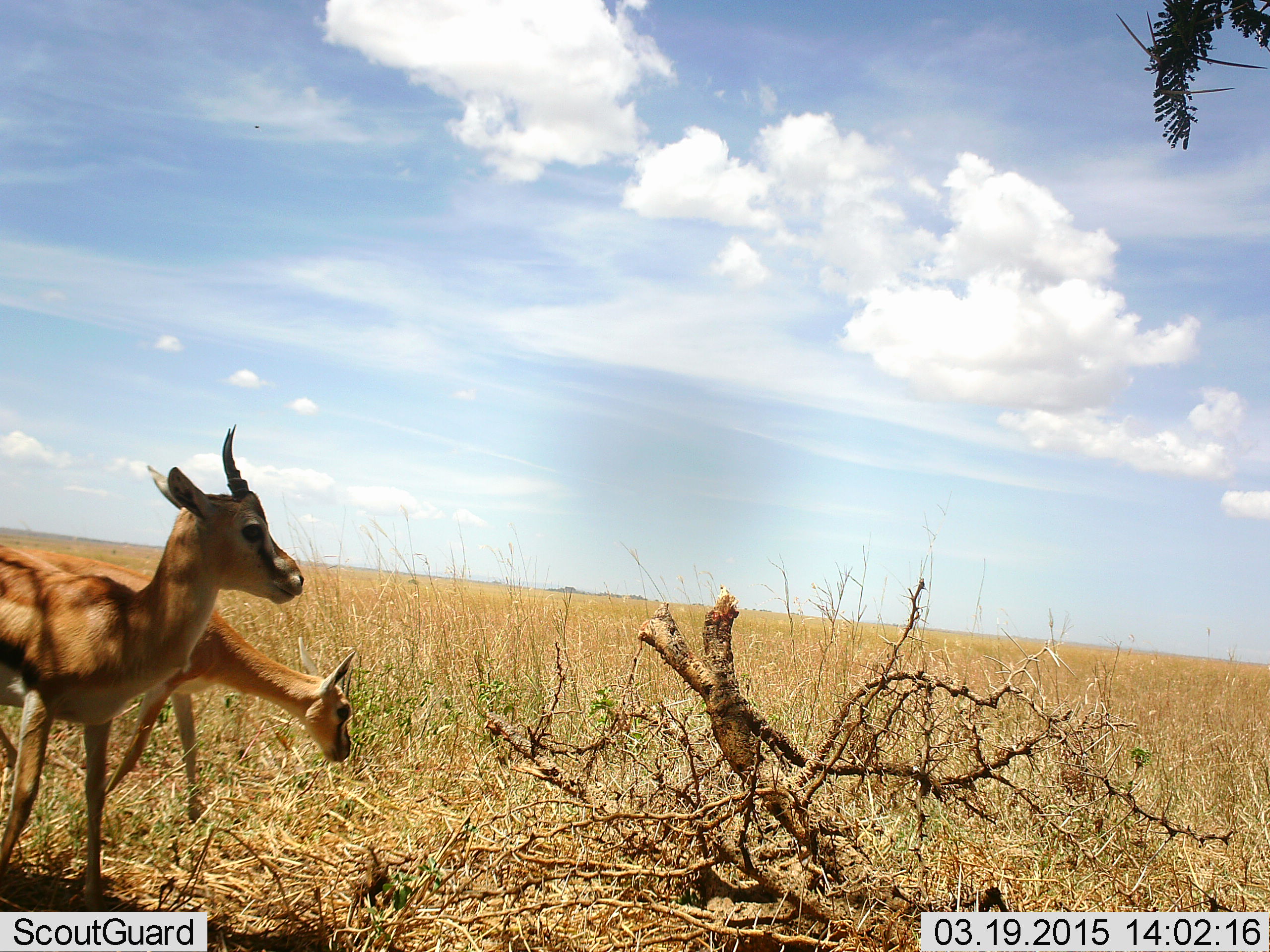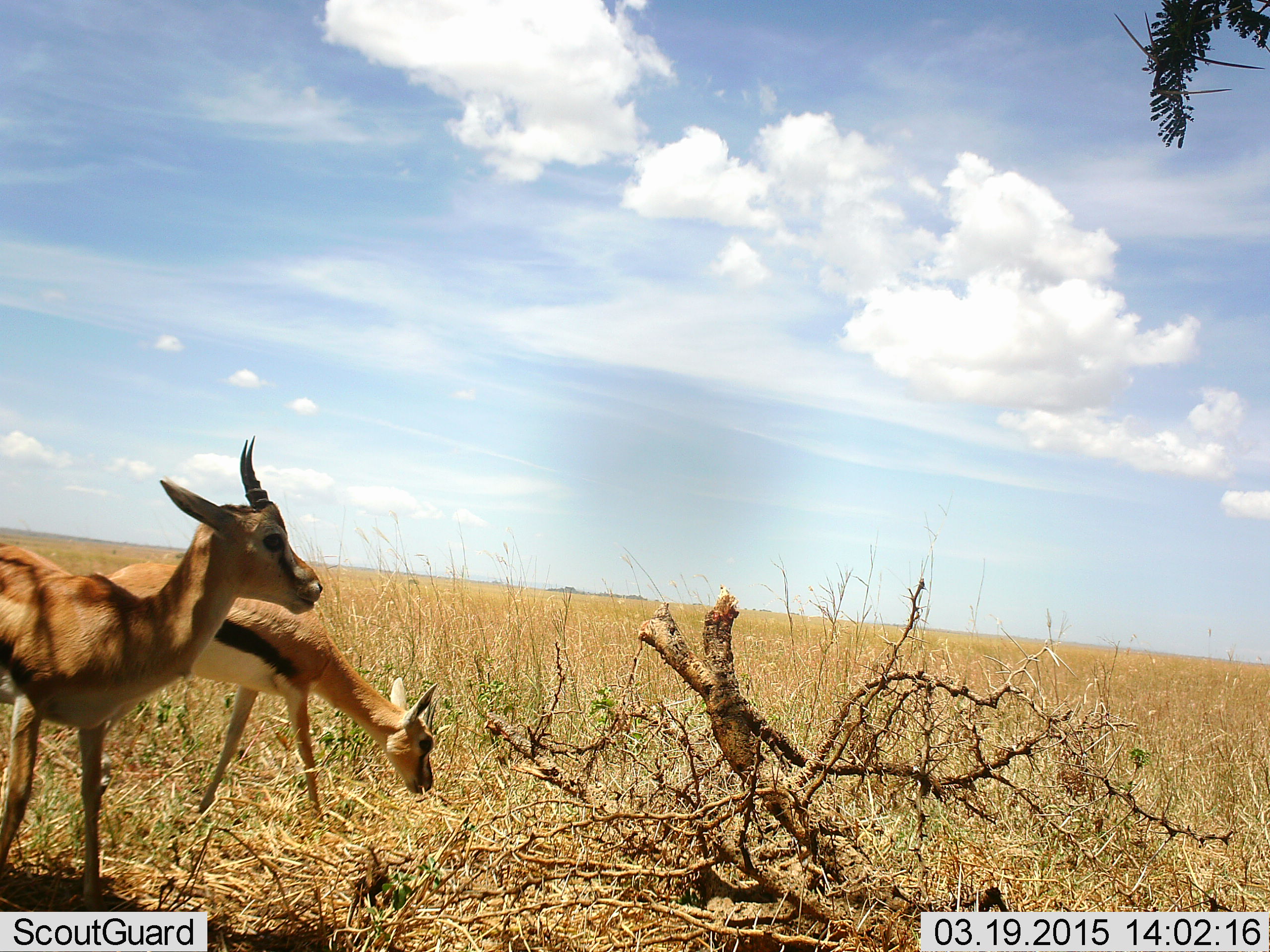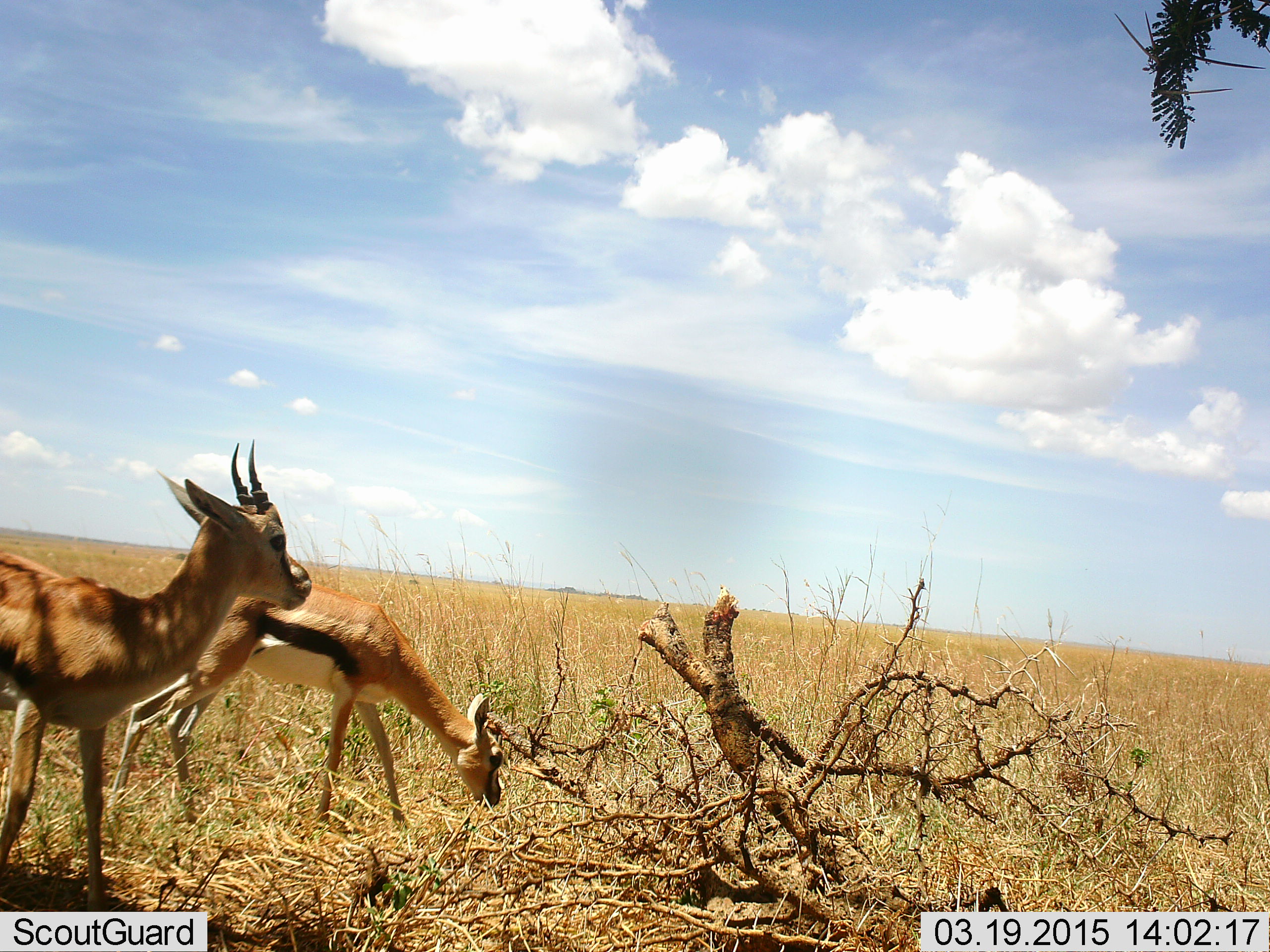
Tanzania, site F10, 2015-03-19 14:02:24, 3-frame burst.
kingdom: Animalia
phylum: Chordata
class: Mammalia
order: Artiodactyla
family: Bovidae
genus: Eudorcas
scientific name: Eudorcas thomsonii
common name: thomson's gazelle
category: gazellethomsons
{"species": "gazellethomsons (thomson's gazelle) (Eudorcas thomsonii)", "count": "2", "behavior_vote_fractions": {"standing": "70%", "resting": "0%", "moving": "20%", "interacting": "0%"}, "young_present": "0%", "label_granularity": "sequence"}